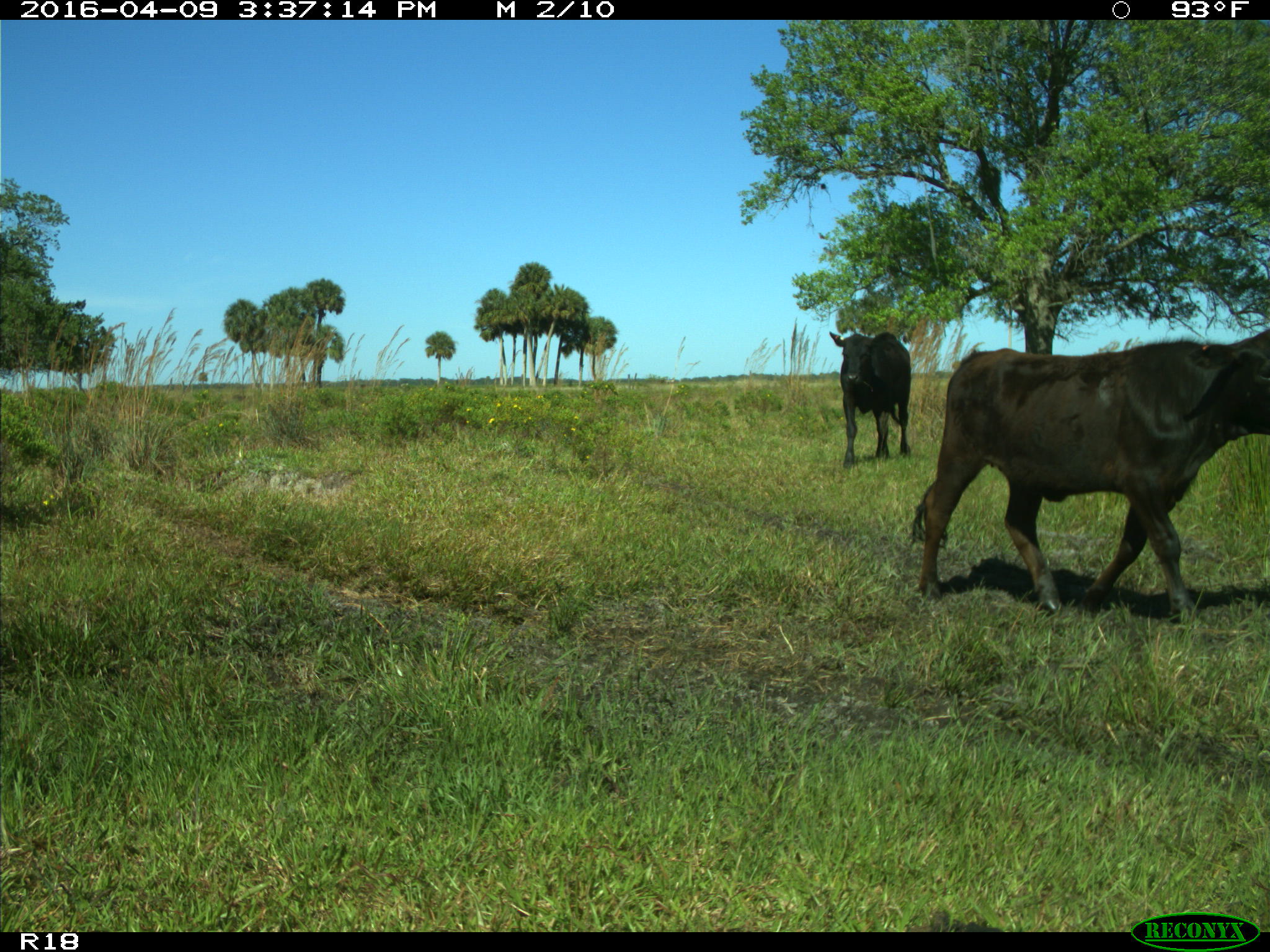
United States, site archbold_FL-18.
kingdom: Animalia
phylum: Chordata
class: Mammalia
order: Artiodactyla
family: Bovidae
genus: Bos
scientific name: Bos taurus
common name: domestic cow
Bos taurus (domestic cow).